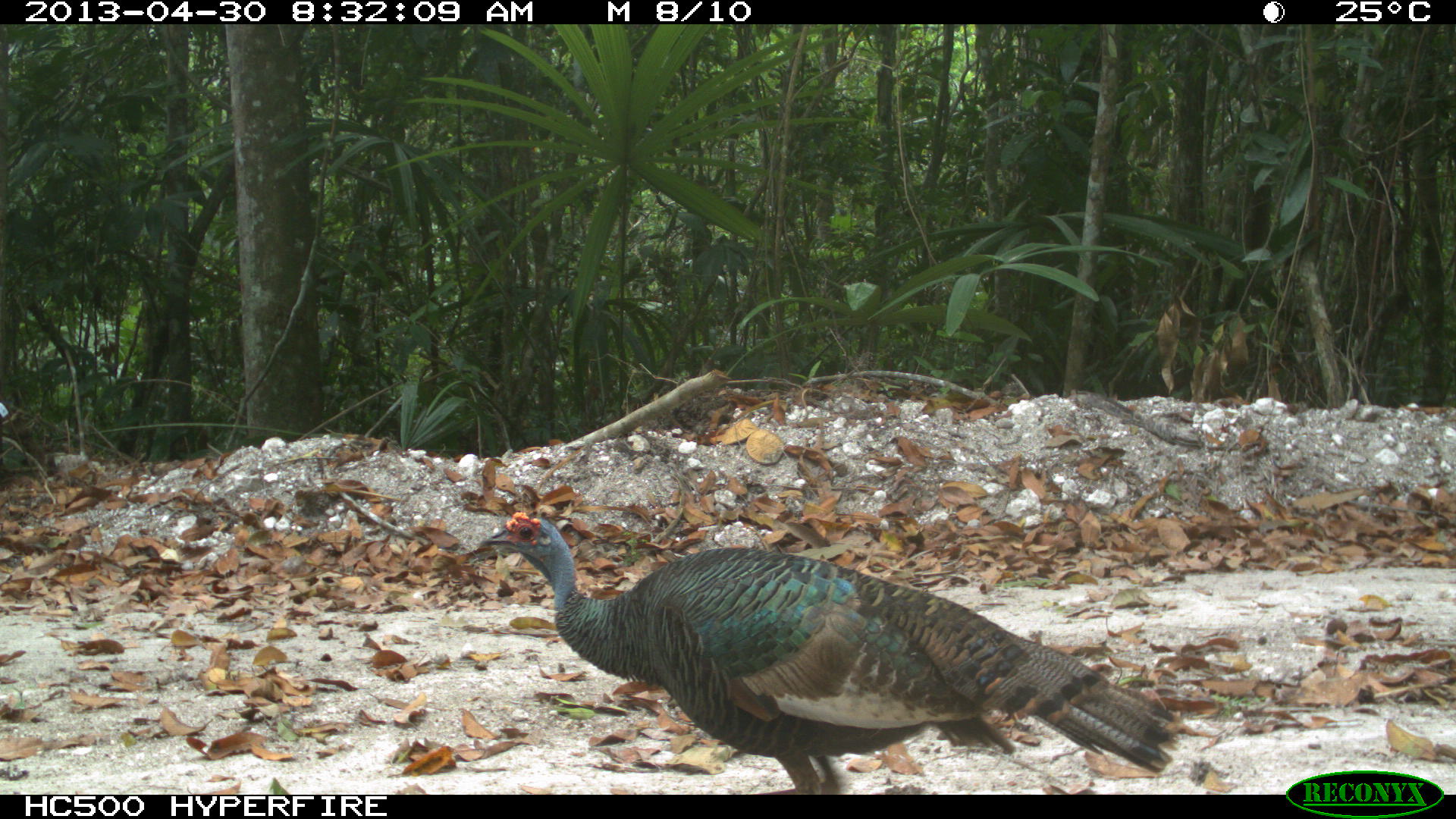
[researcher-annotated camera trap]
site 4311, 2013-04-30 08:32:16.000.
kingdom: Animalia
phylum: Chordata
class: Aves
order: Galliformes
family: Phasianidae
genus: Meleagris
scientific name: Meleagris ocellata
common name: ocellated turkey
Meleagris ocellata (ocellated turkey), count 1, sex female.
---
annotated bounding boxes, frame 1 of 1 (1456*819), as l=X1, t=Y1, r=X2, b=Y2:
meleagris ocellata: l=476, t=512, r=1179, b=793